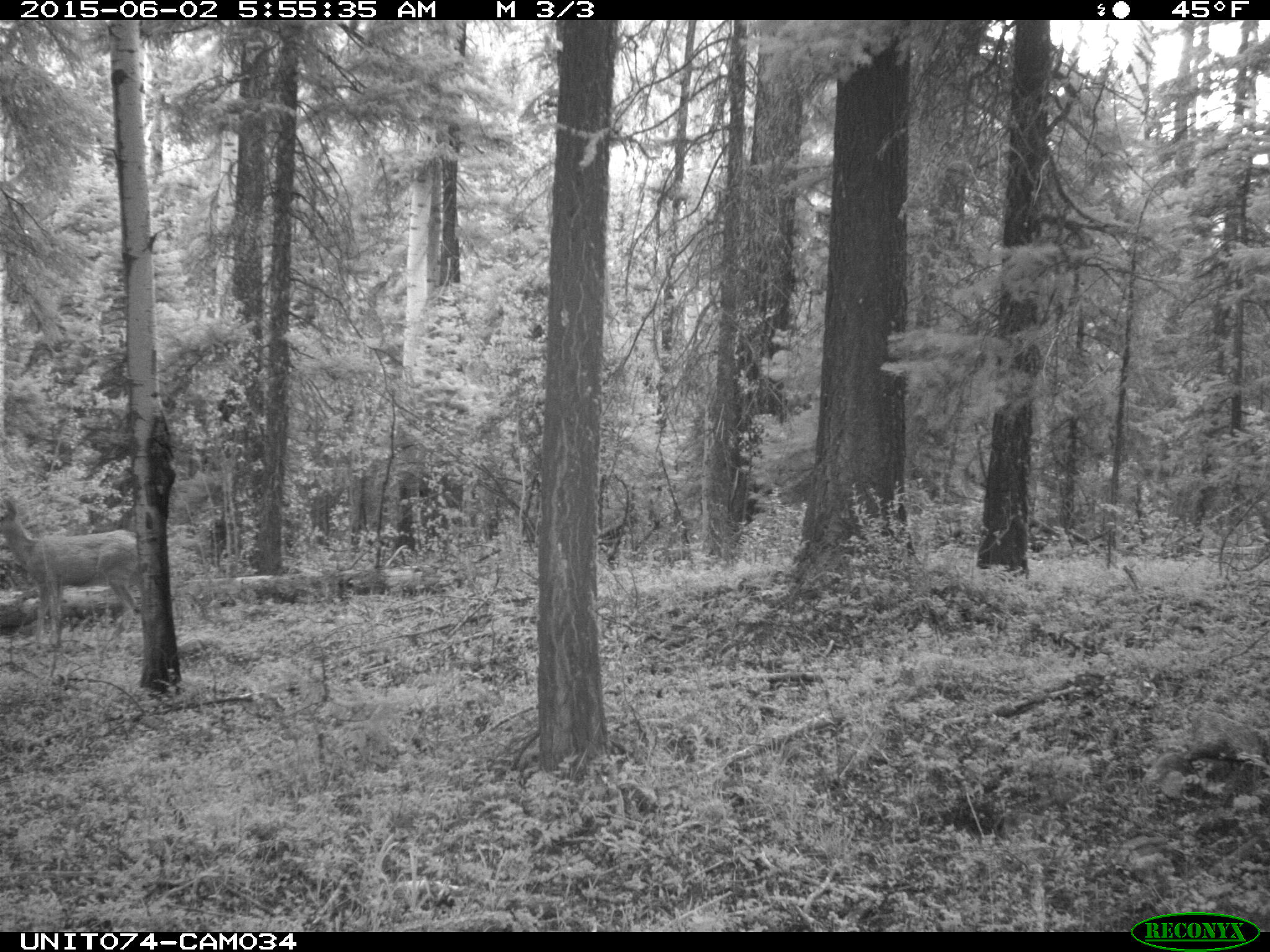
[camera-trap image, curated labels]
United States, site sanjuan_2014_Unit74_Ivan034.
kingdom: Animalia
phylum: Chordata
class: Mammalia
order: Artiodactyla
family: Cervidae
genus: Odocoileus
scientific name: Odocoileus hemionus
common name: mule deer